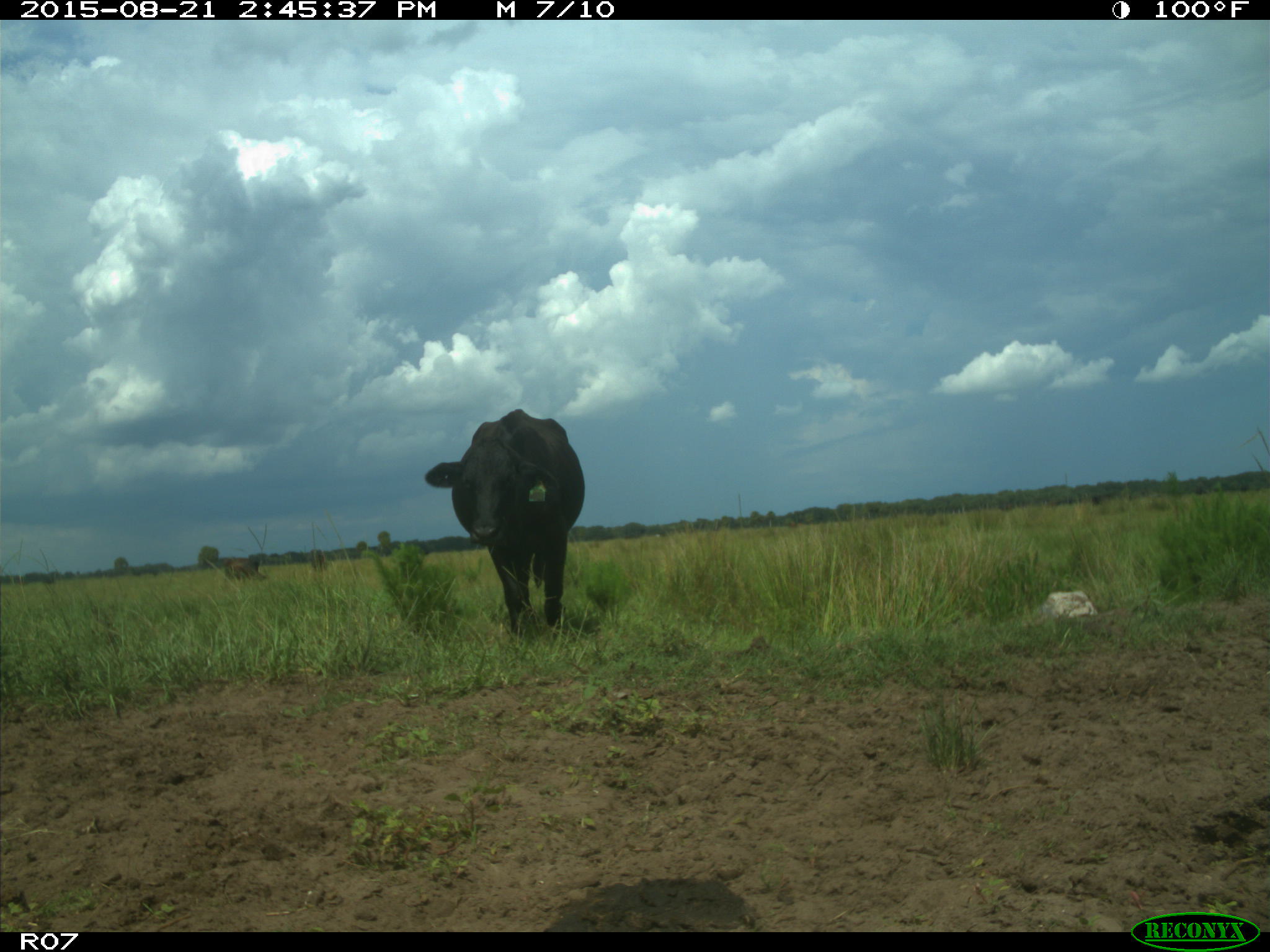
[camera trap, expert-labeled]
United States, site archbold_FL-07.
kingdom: Animalia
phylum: Chordata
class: Mammalia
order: Artiodactyla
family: Bovidae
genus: Bos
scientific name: Bos taurus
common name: domestic cow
Bos taurus (domestic cow).